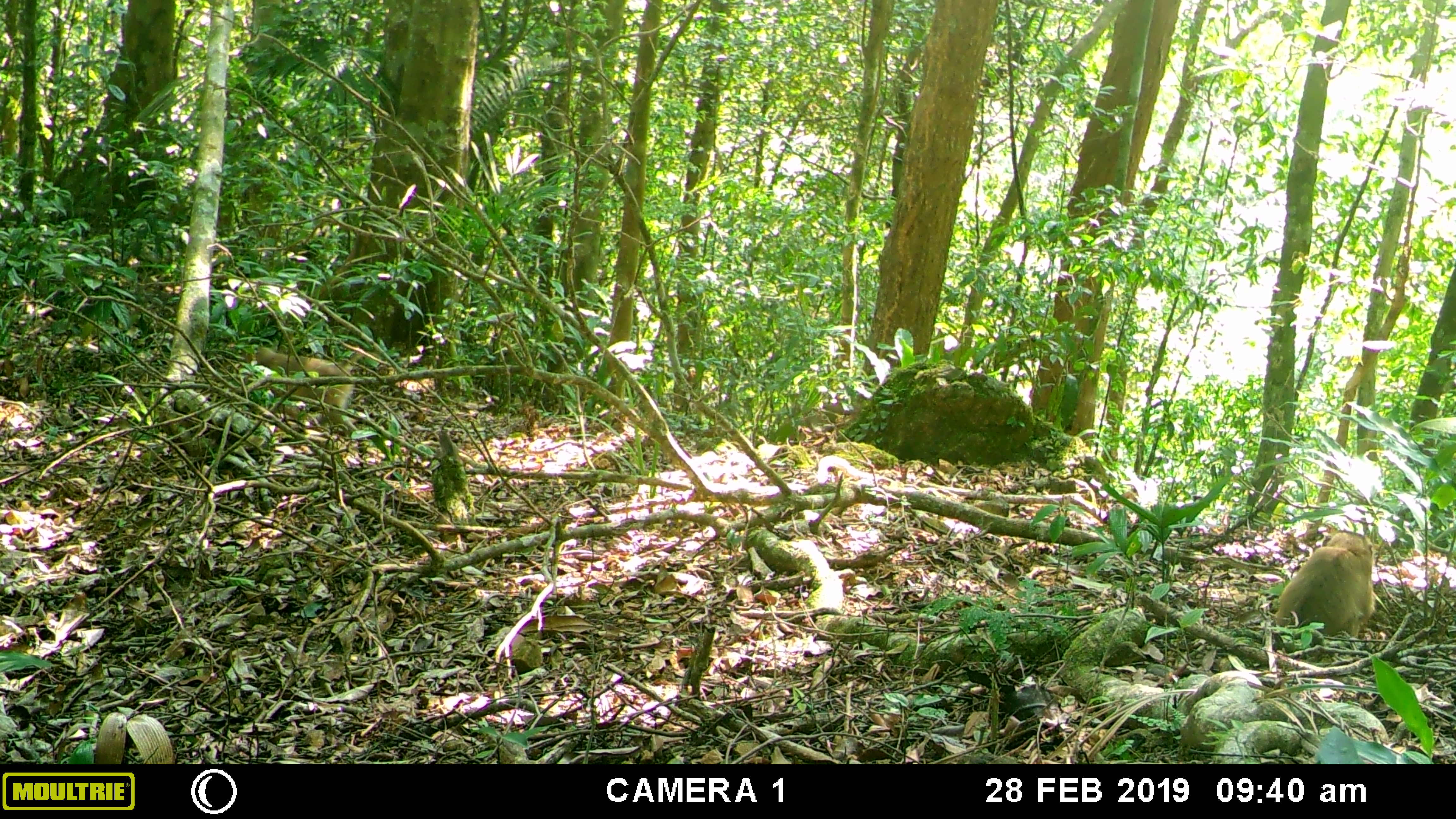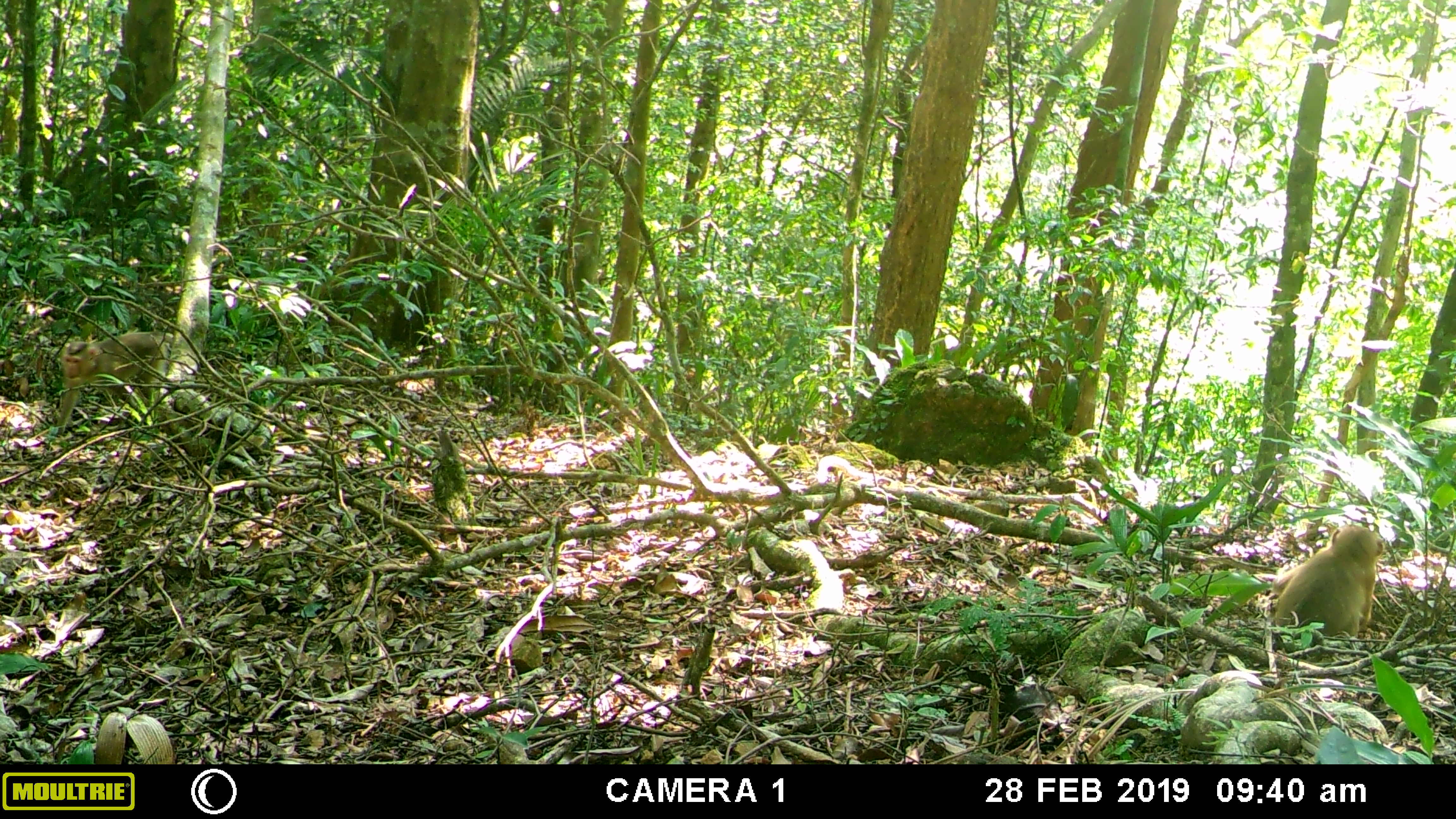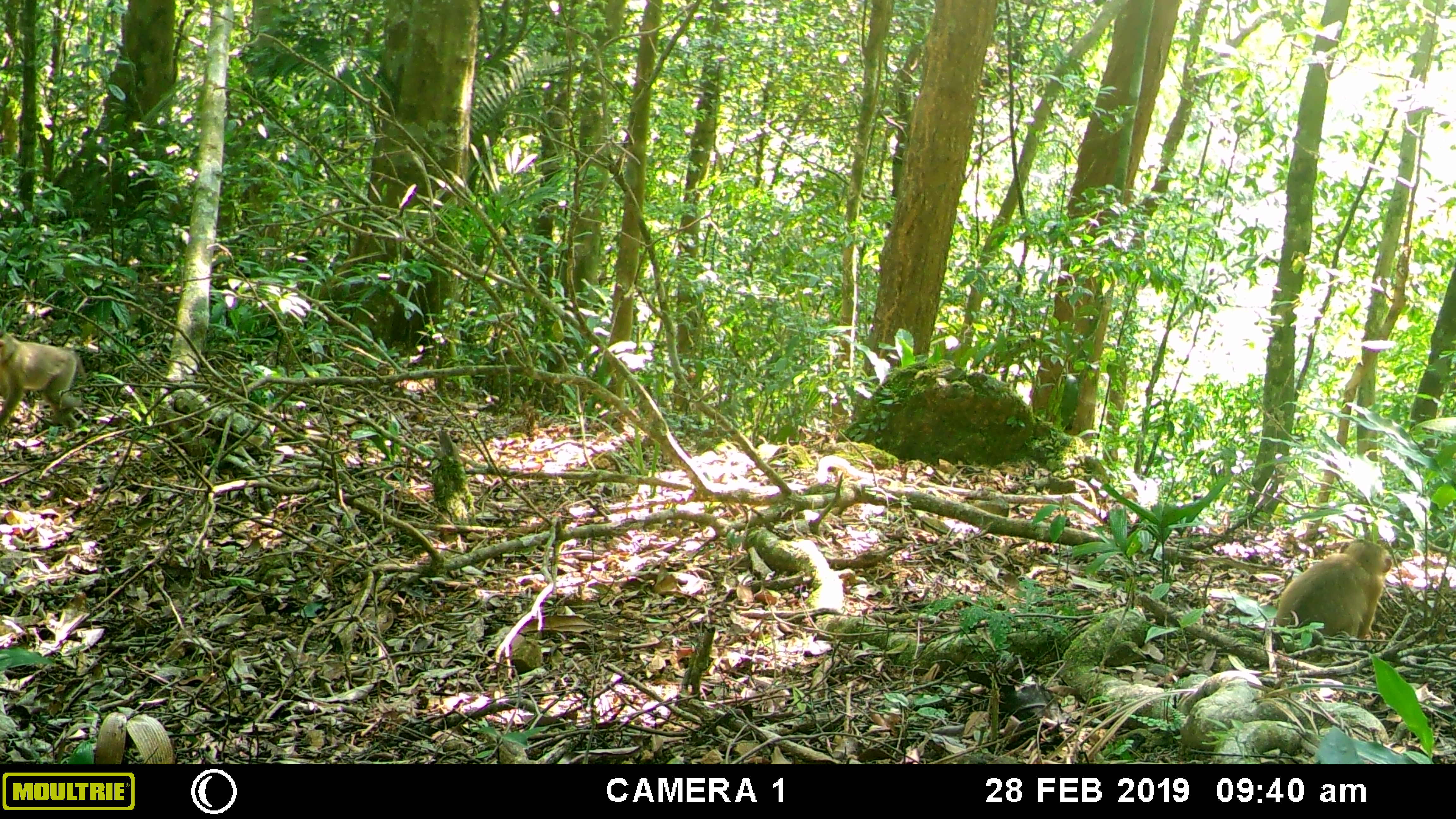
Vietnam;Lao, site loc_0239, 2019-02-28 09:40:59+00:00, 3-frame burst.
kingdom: Animalia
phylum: Chordata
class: Mammalia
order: Primates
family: Cercopithecidae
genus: Macaca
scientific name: Macaca nemestrina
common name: pig-tailed macaque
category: pig tailed macaque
Pig tailed macaque (pig-tailed macaque) (Macaca nemestrina). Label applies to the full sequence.